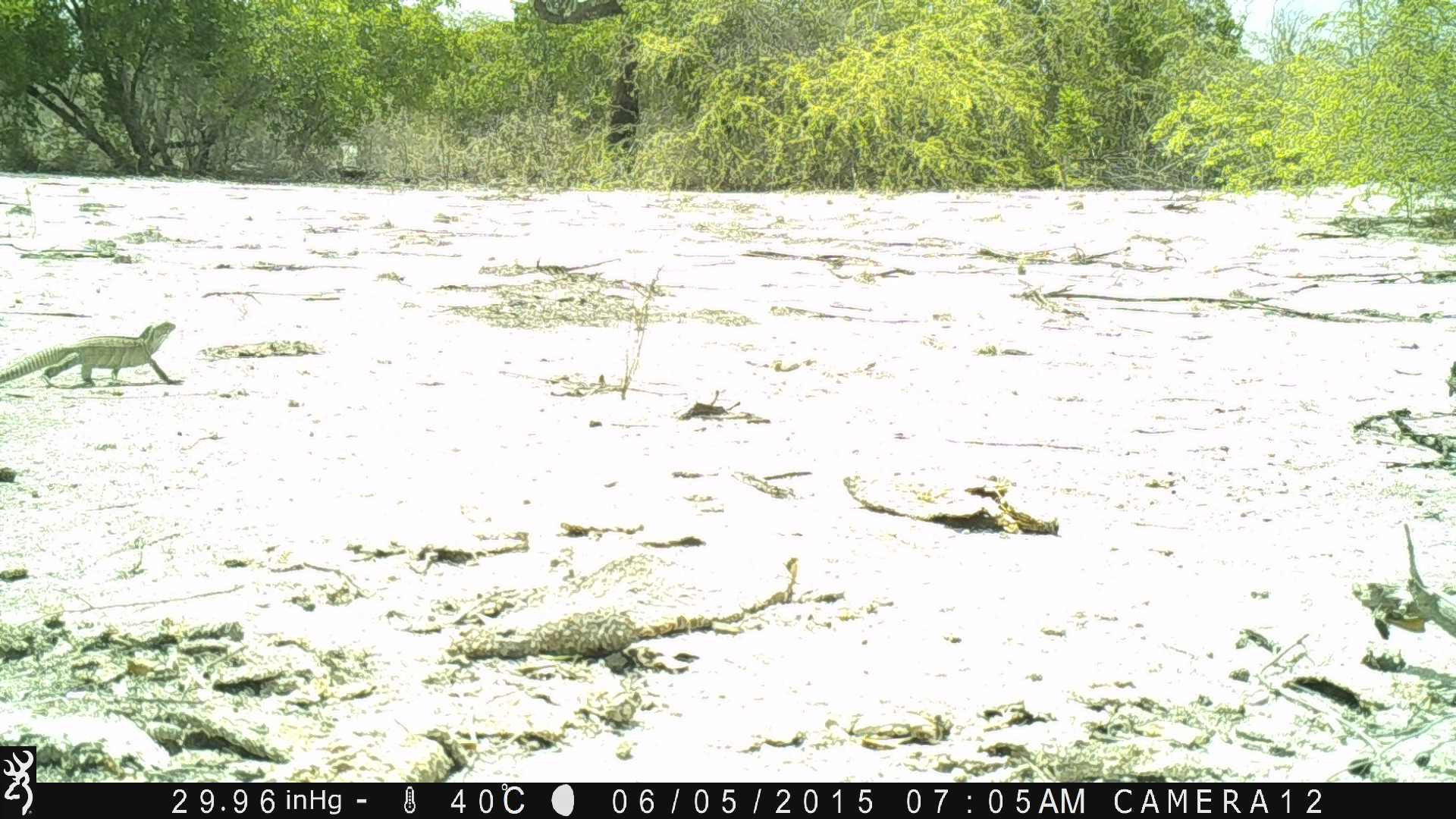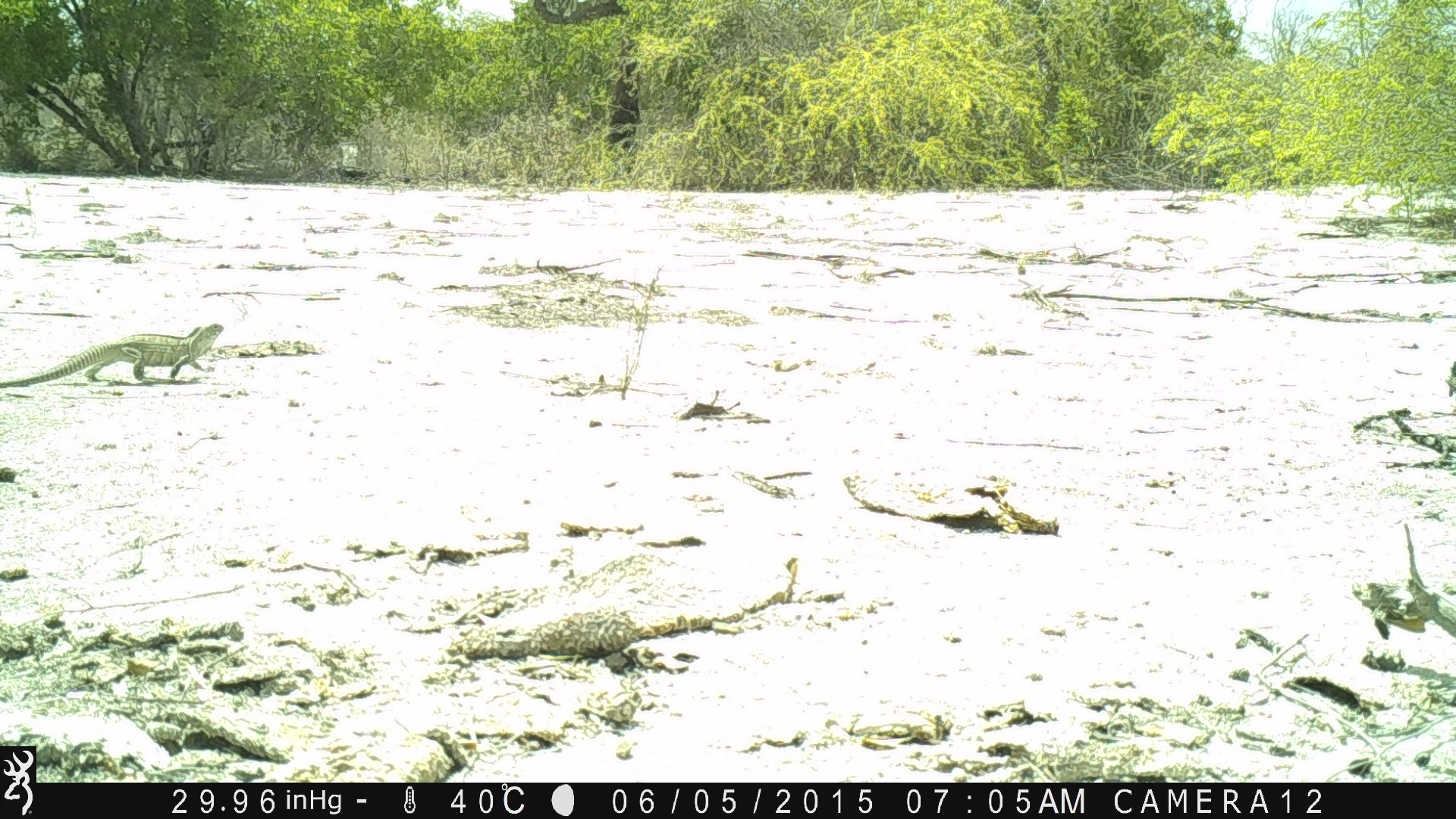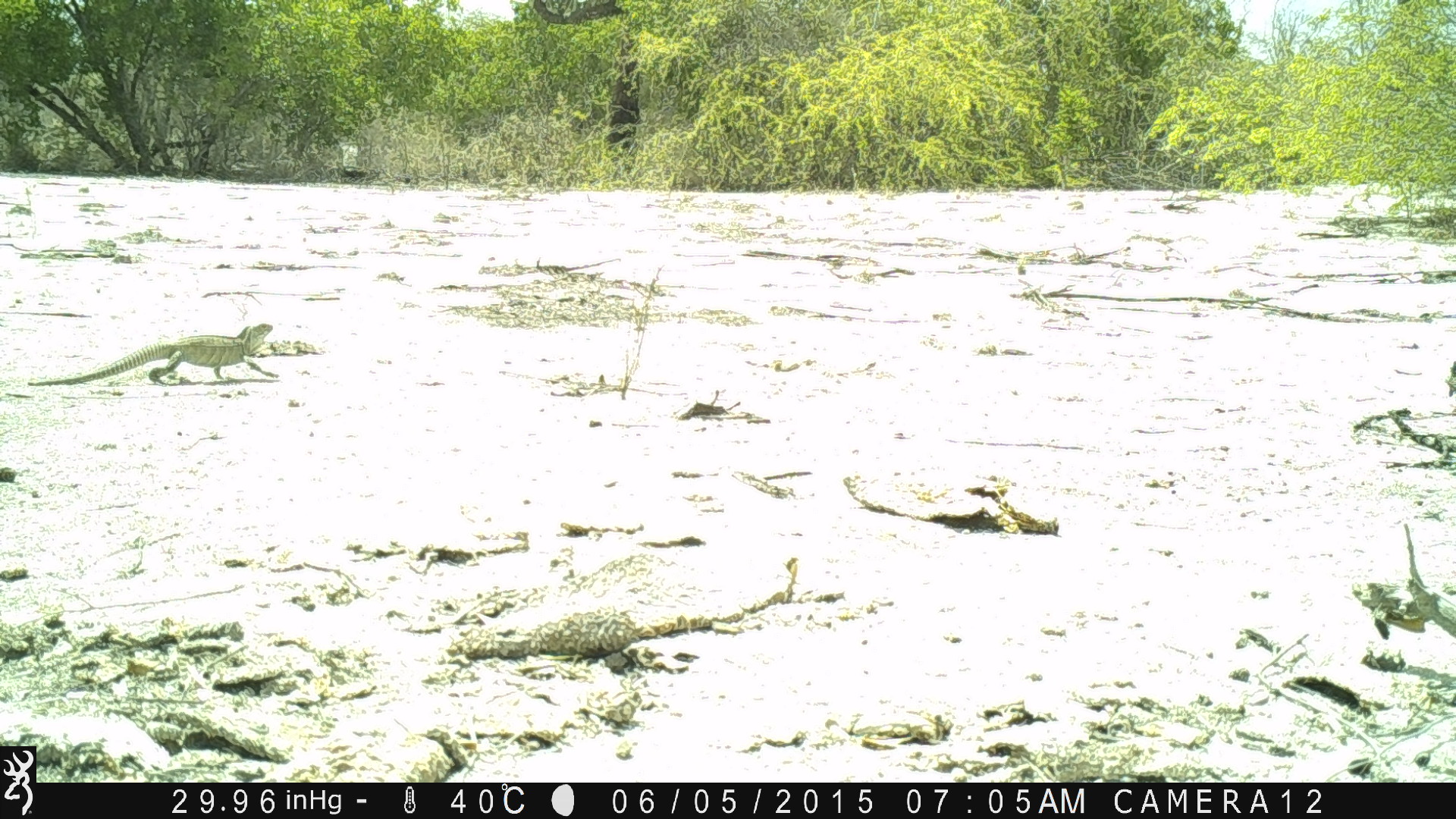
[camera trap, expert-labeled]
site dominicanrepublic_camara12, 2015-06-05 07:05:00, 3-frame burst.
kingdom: Animalia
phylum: Chordata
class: Reptilia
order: Squamata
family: Iguanidae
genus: Iguana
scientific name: Iguana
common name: typical iguanas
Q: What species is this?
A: Iguana (typical iguanas).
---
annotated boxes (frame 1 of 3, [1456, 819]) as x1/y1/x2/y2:
iguana: 0/320/178/390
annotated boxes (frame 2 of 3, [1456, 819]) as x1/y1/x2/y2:
iguana: 6/321/226/389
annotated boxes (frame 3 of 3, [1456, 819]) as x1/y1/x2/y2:
iguana: 42/321/277/387